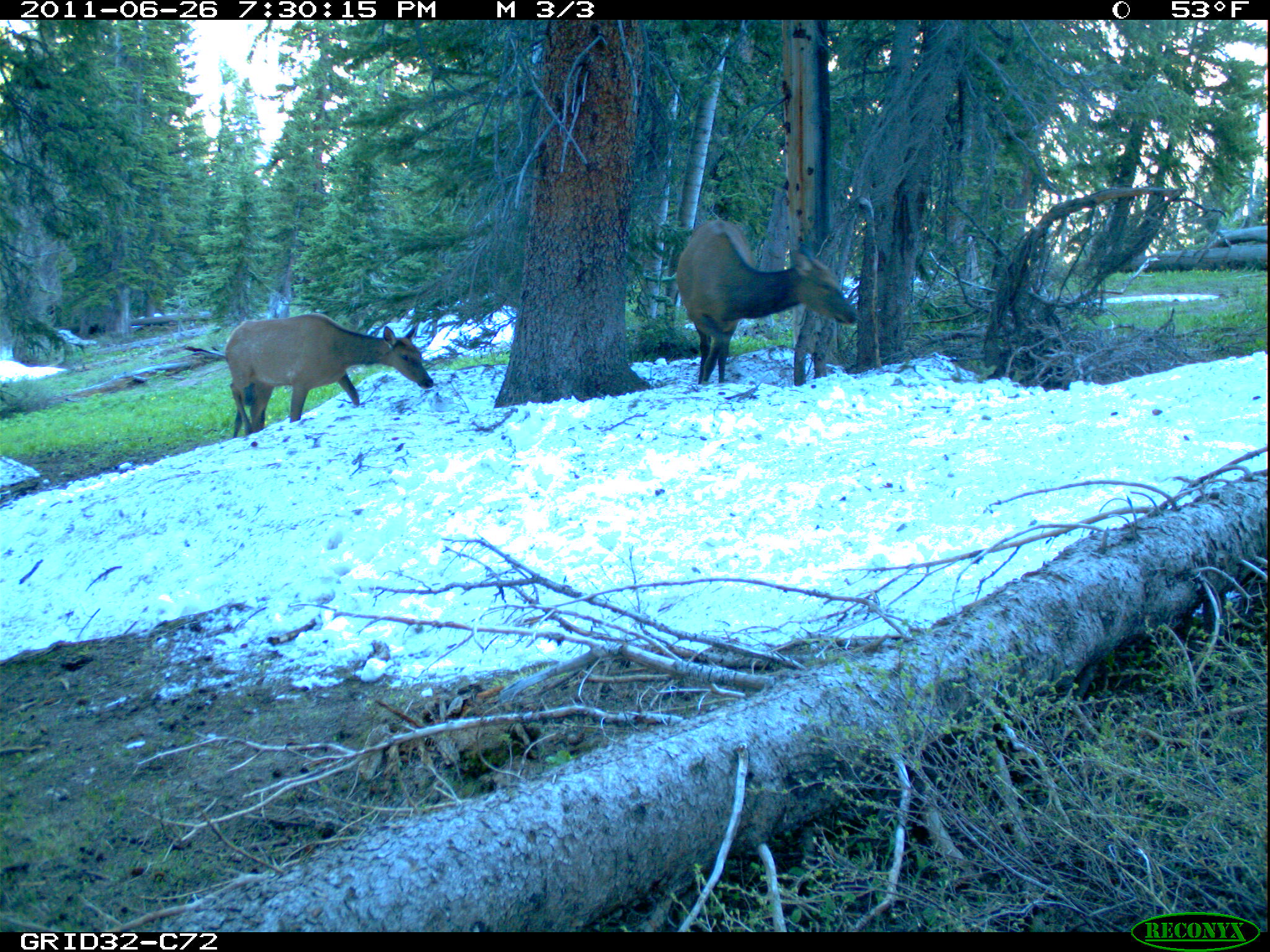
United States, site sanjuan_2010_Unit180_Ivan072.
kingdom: Animalia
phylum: Chordata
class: Mammalia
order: Artiodactyla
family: Cervidae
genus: Cervus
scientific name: Cervus elaphus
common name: red deer